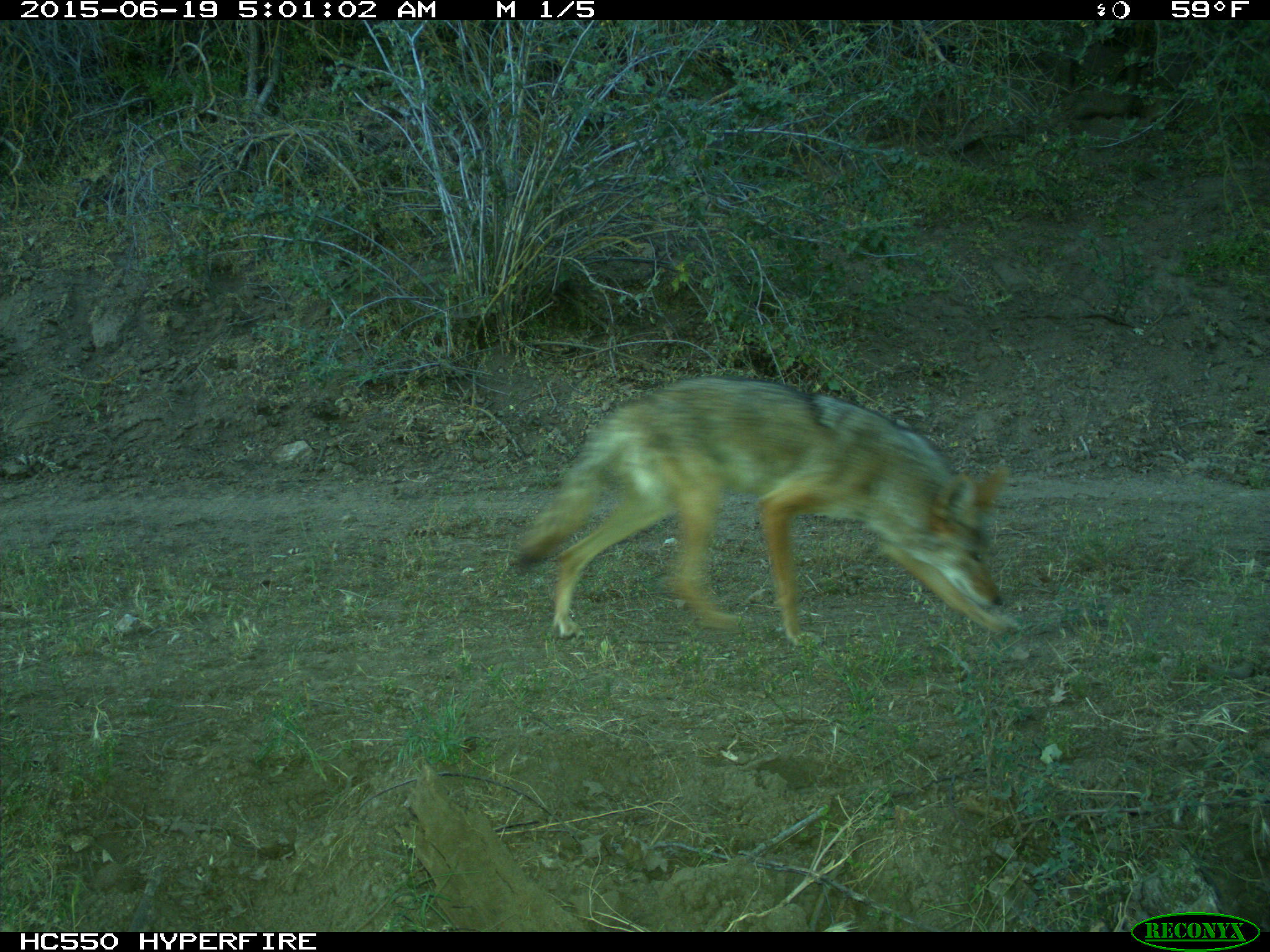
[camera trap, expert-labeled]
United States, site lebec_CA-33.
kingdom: Animalia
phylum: Chordata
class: Mammalia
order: Carnivora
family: Canidae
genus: Canis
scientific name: Canis latrans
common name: coyote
Canis latrans (coyote).